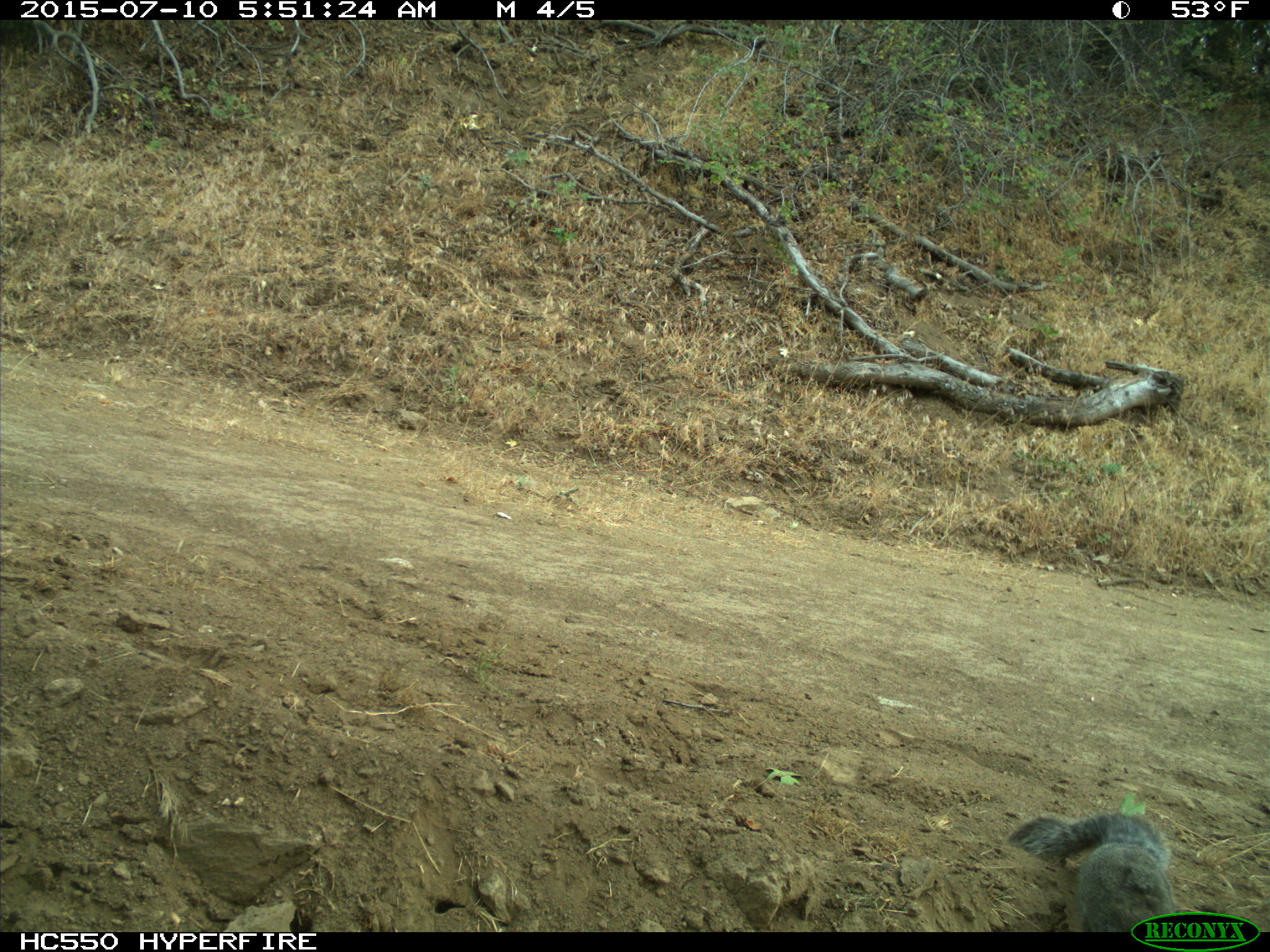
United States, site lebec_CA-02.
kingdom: Animalia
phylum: Chordata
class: Mammalia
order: Rodentia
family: Sciuridae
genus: Sciurus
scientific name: Sciurus carolinensis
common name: eastern gray squirrel